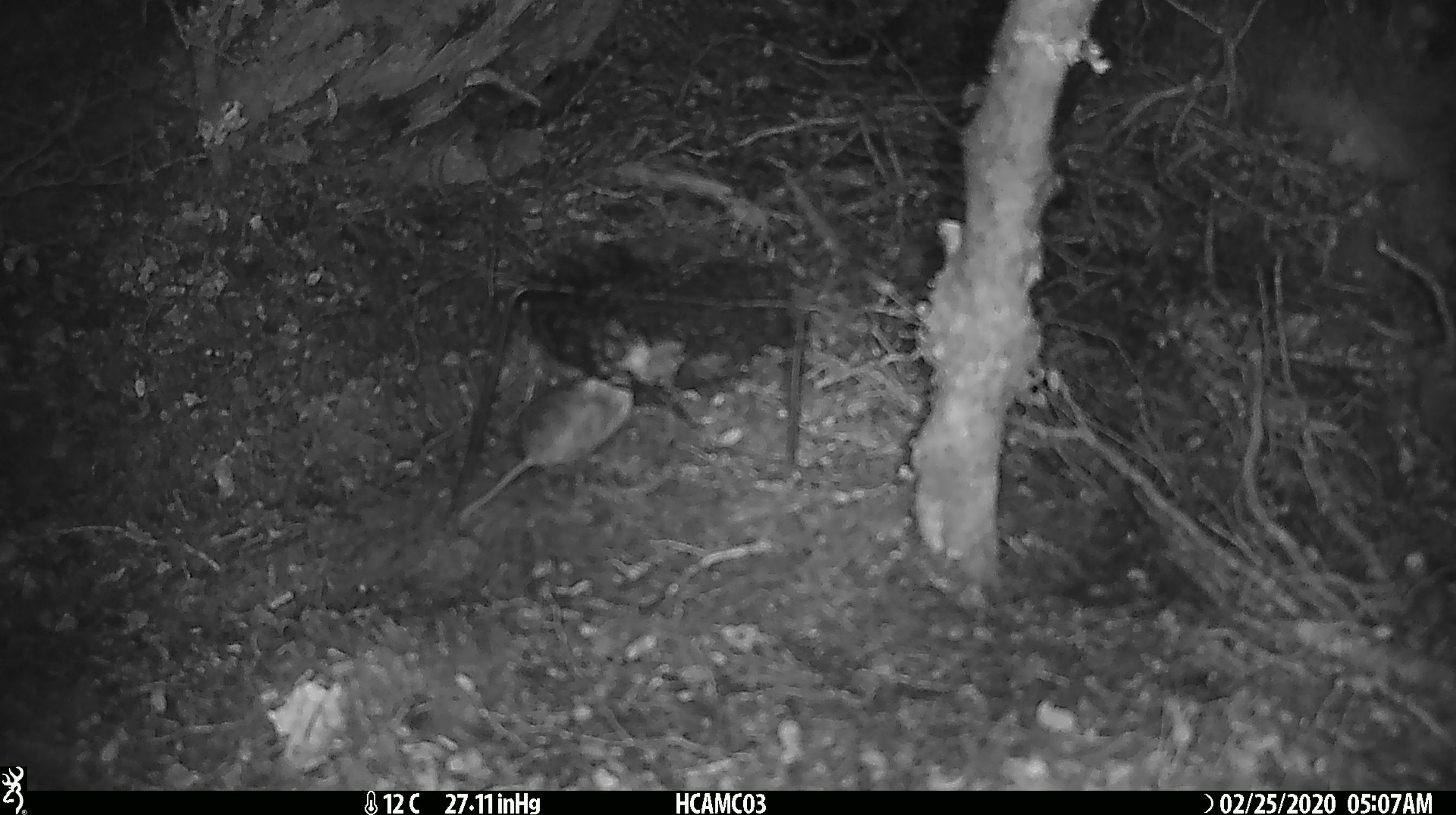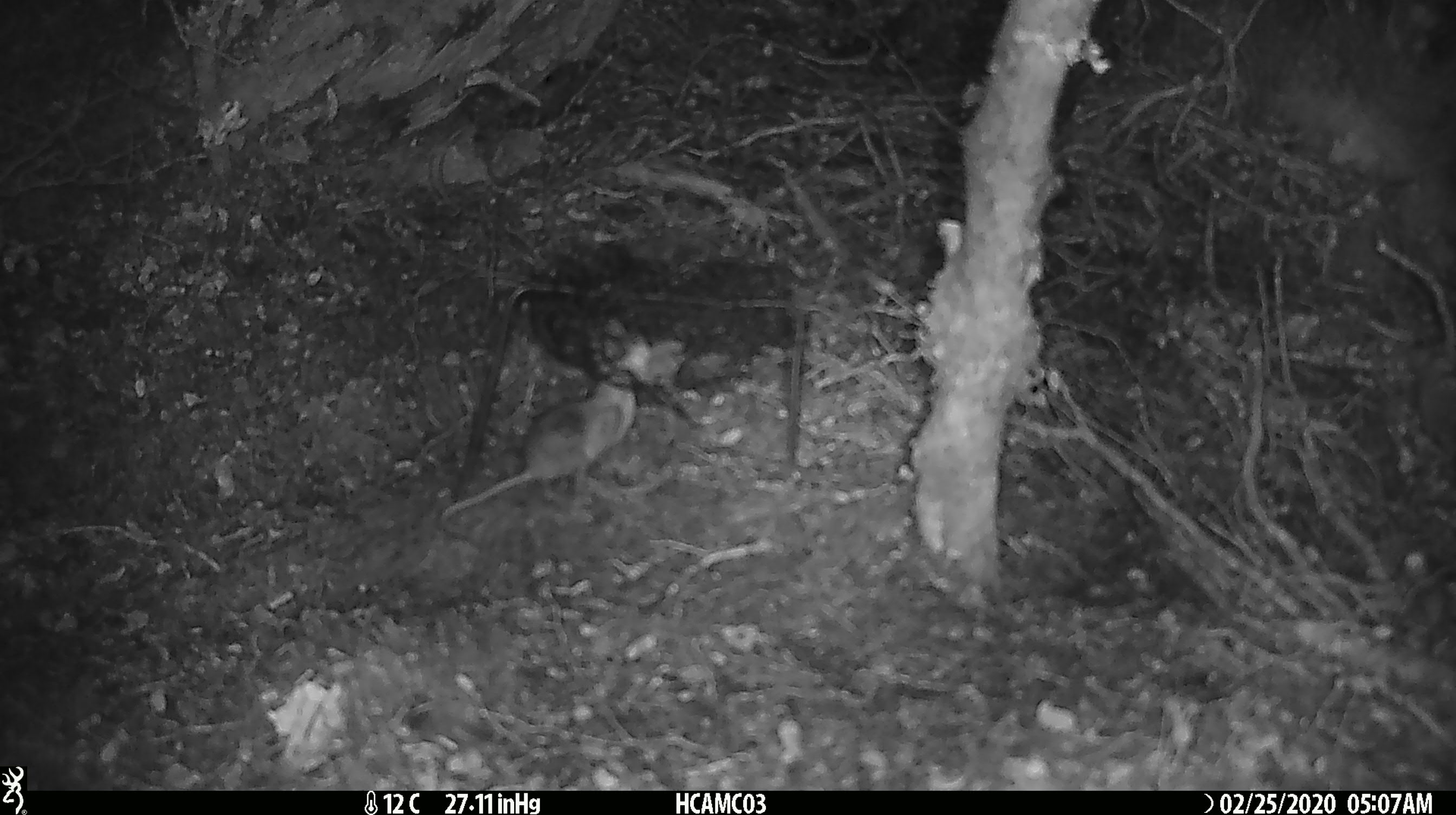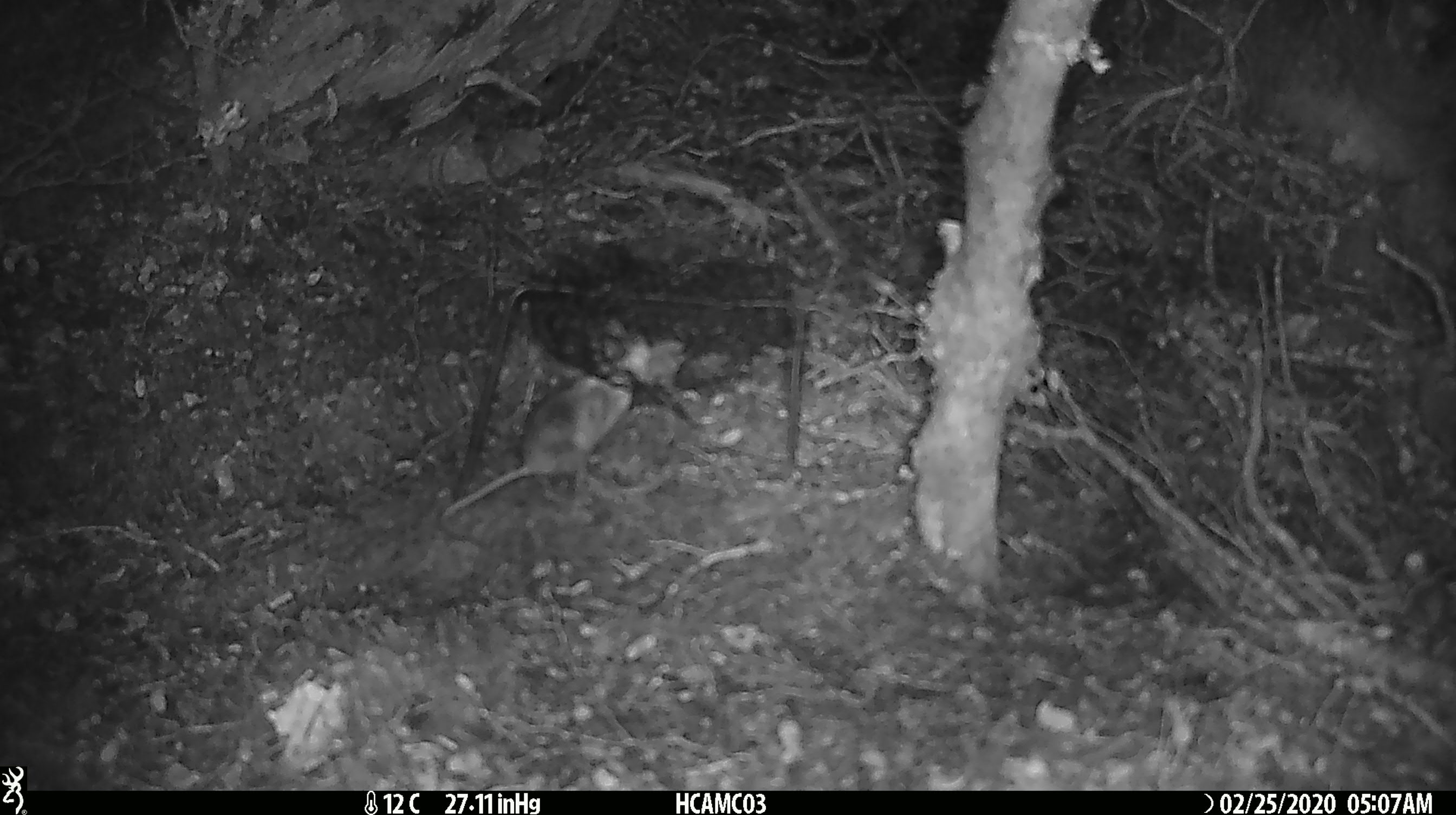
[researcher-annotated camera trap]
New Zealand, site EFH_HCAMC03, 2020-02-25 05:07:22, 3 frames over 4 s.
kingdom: Animalia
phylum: Chordata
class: Mammalia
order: Rodentia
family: Muridae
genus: Mus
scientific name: Mus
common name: mouse